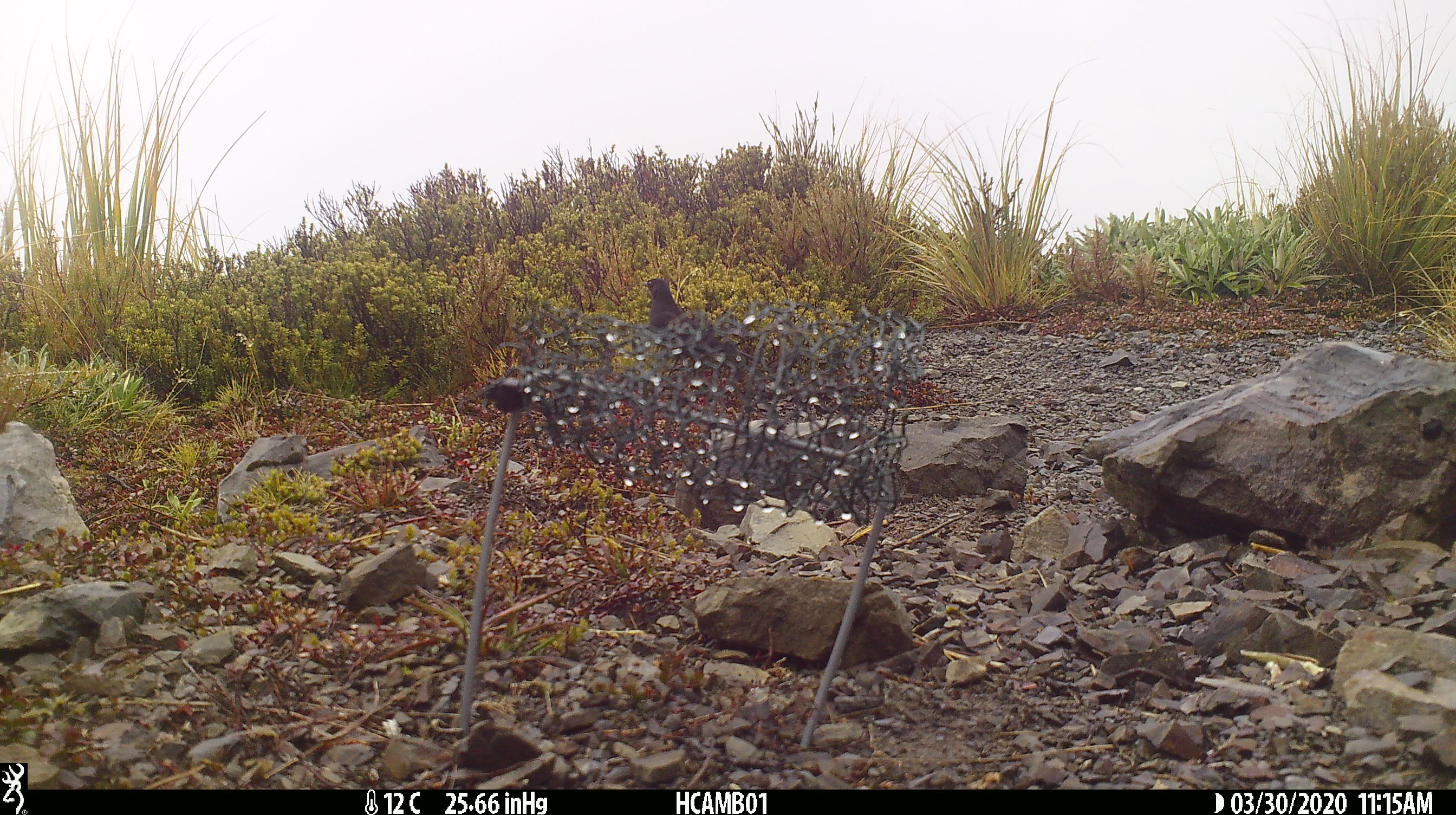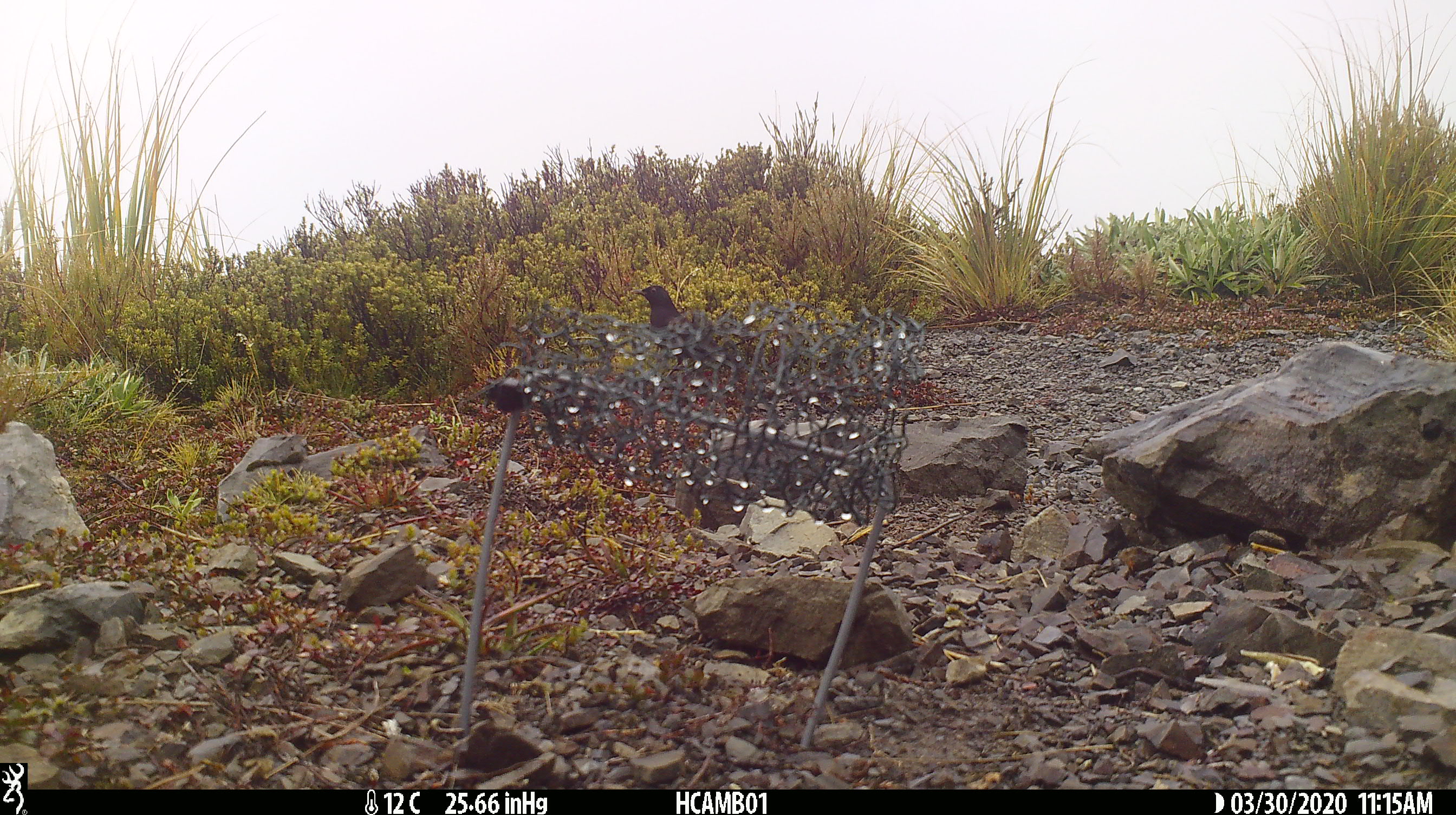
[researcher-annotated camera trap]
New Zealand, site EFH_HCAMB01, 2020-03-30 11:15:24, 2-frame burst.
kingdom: Animalia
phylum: Chordata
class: Aves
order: Passeriformes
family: Turdidae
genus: Turdus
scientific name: Turdus merula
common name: eurasian blackbird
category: blackbird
Blackbird (eurasian blackbird) (Turdus merula).